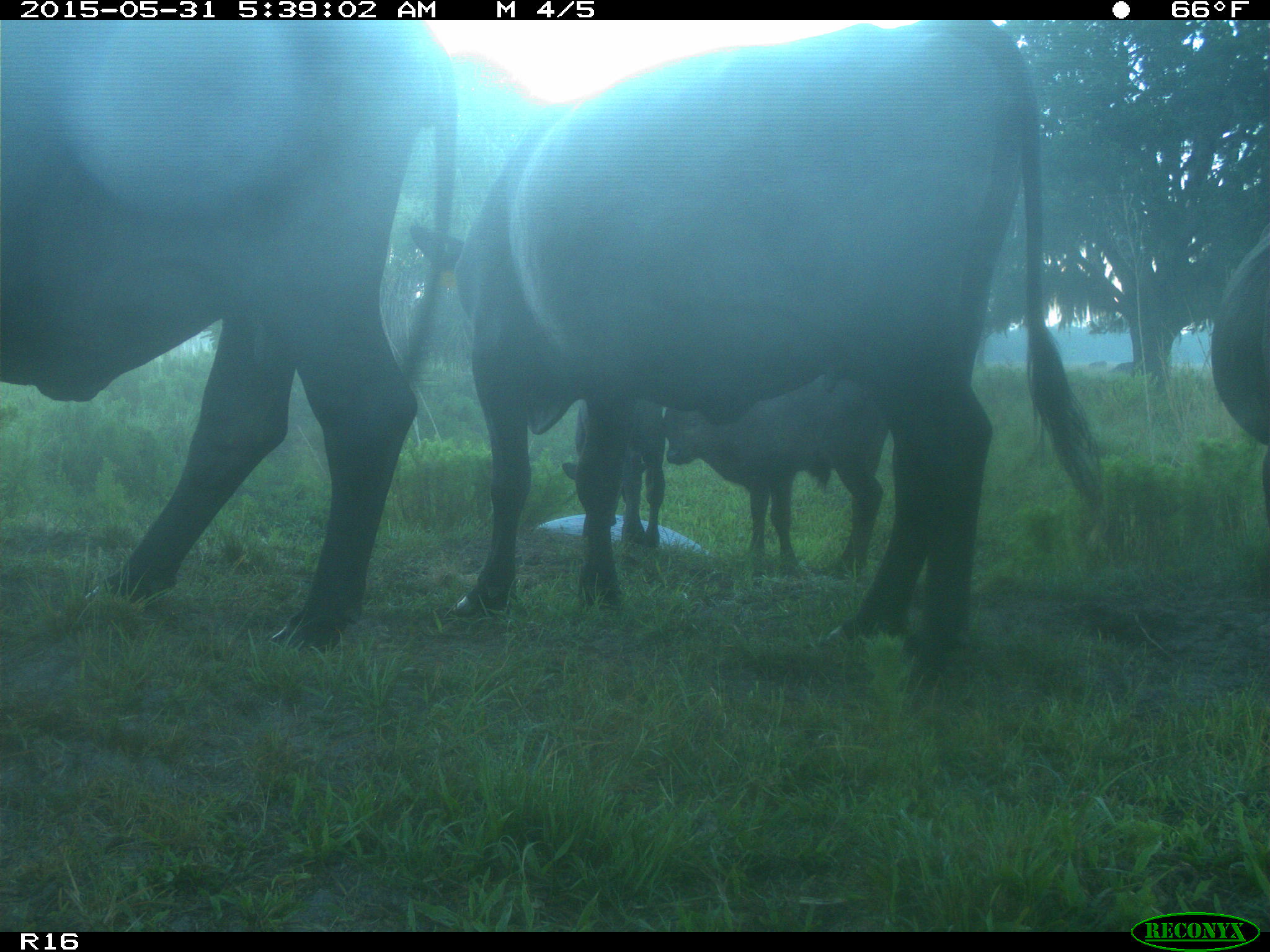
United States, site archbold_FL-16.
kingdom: Animalia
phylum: Chordata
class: Mammalia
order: Artiodactyla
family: Bovidae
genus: Bos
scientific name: Bos taurus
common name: domestic cow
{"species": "Bos taurus (domestic cow)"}